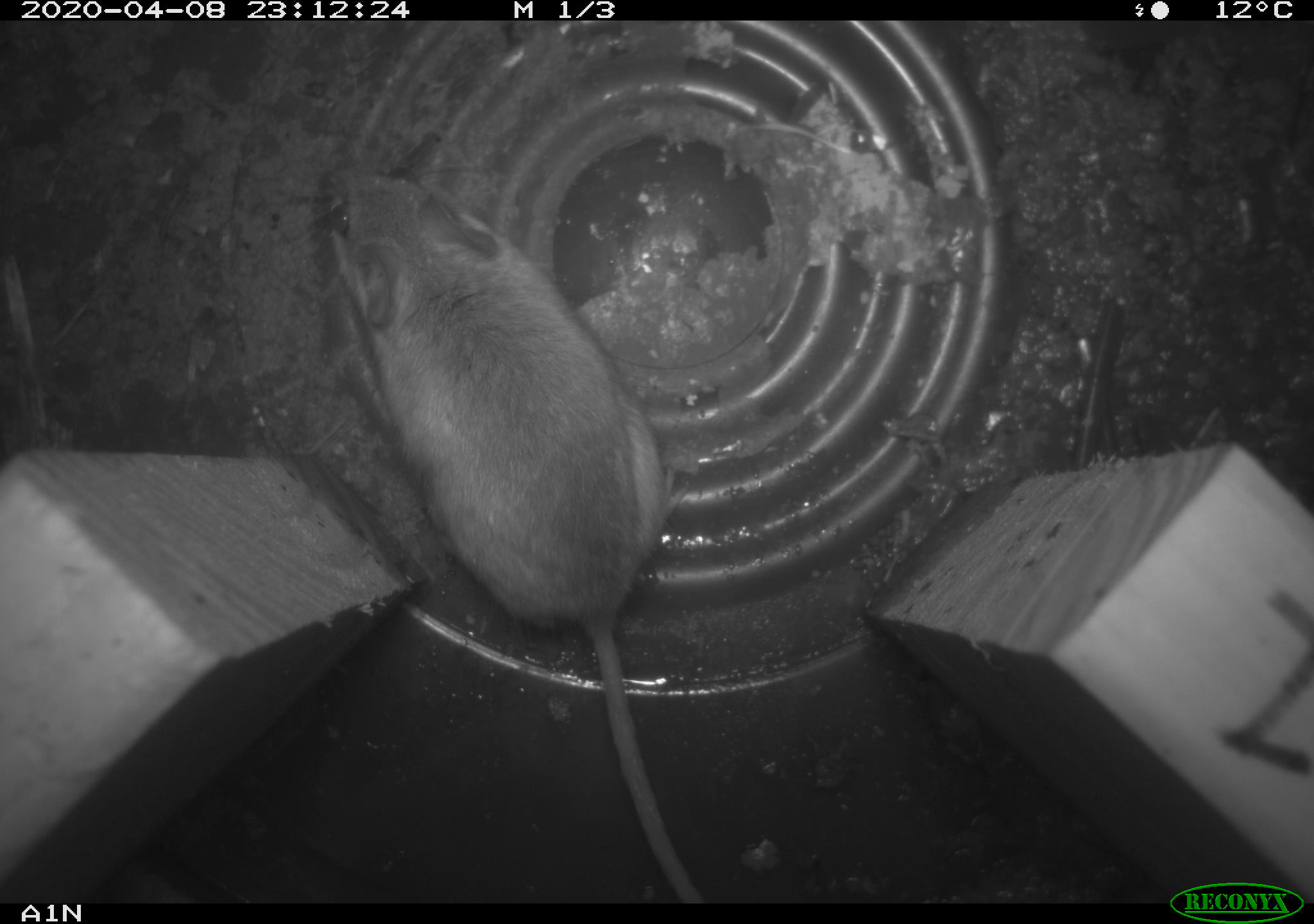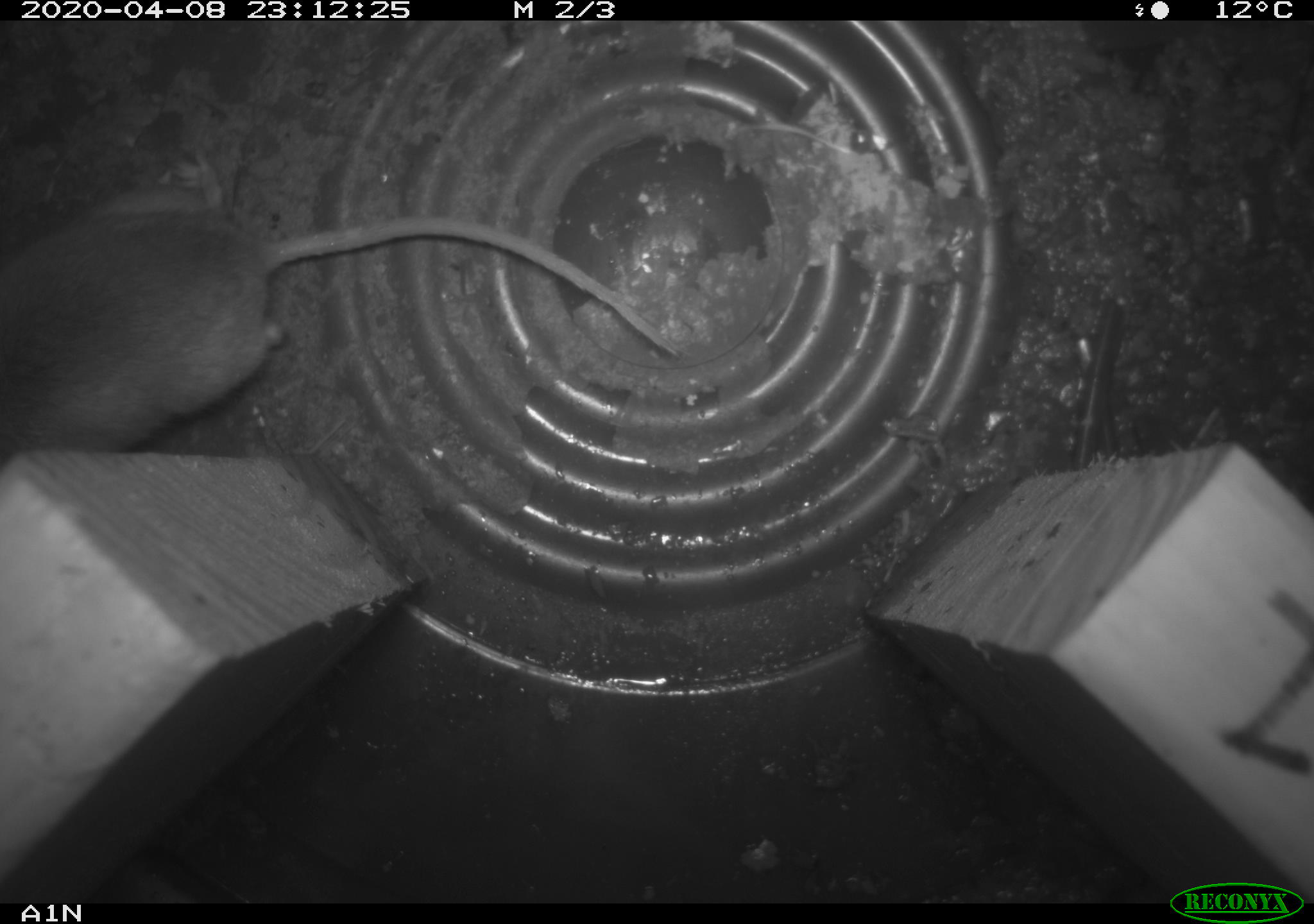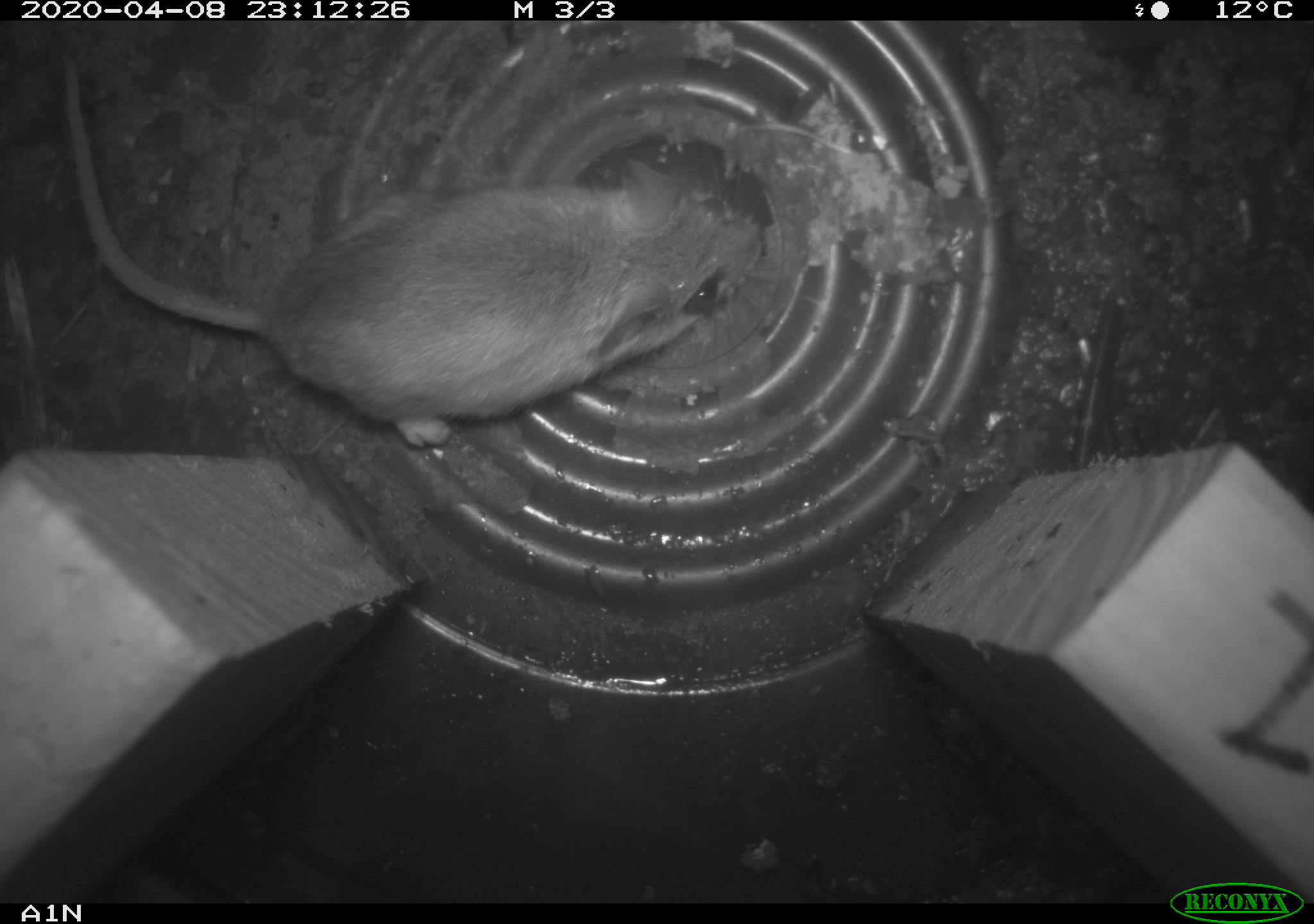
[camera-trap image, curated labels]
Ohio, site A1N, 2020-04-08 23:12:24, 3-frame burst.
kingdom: Animalia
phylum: Chordata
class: Mammalia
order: Rodentia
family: Cricetidae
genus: Peromyscus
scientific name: Peromyscus leucopus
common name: white-footed mouse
White-footed mouse (Peromyscus leucopus).